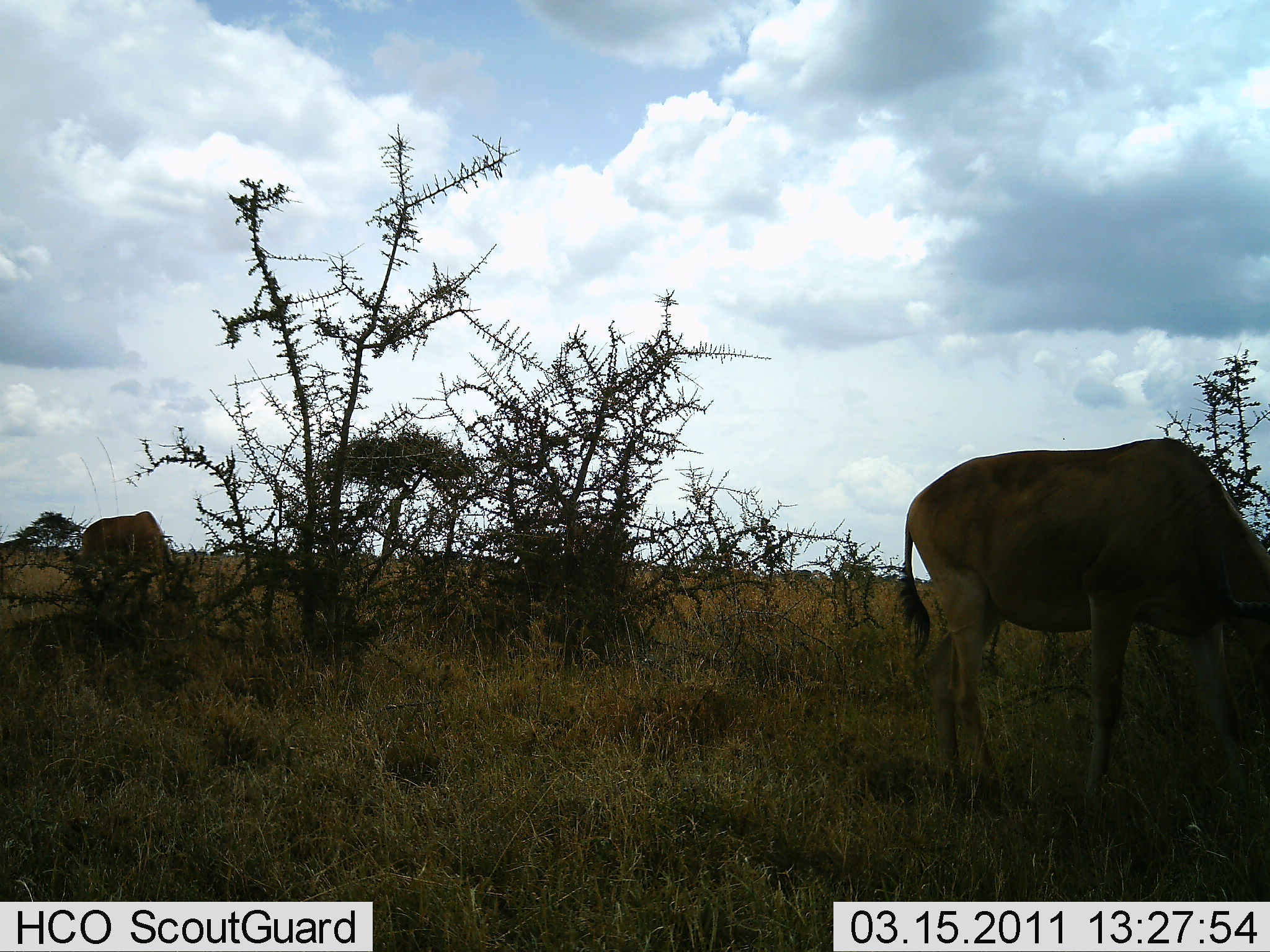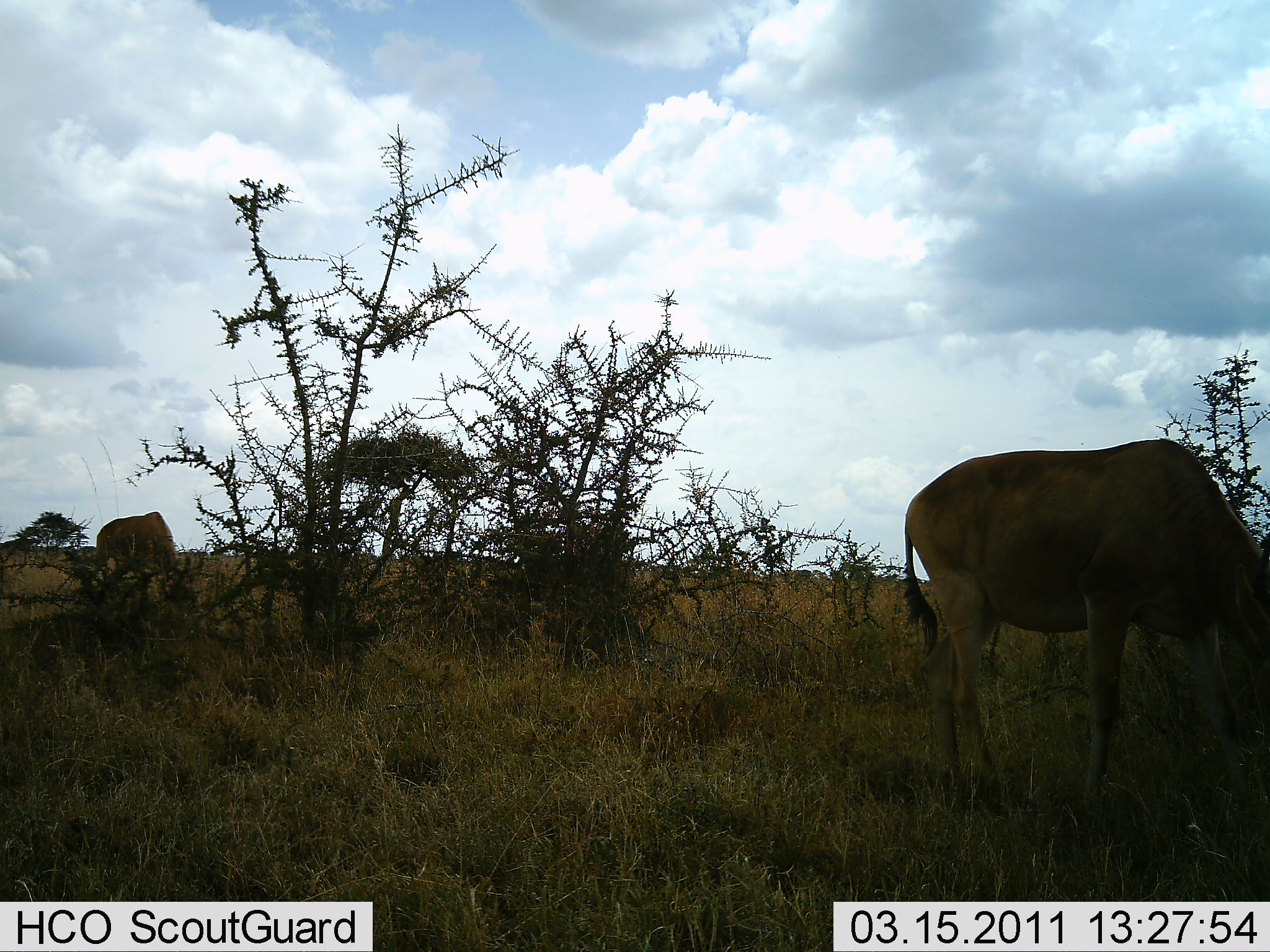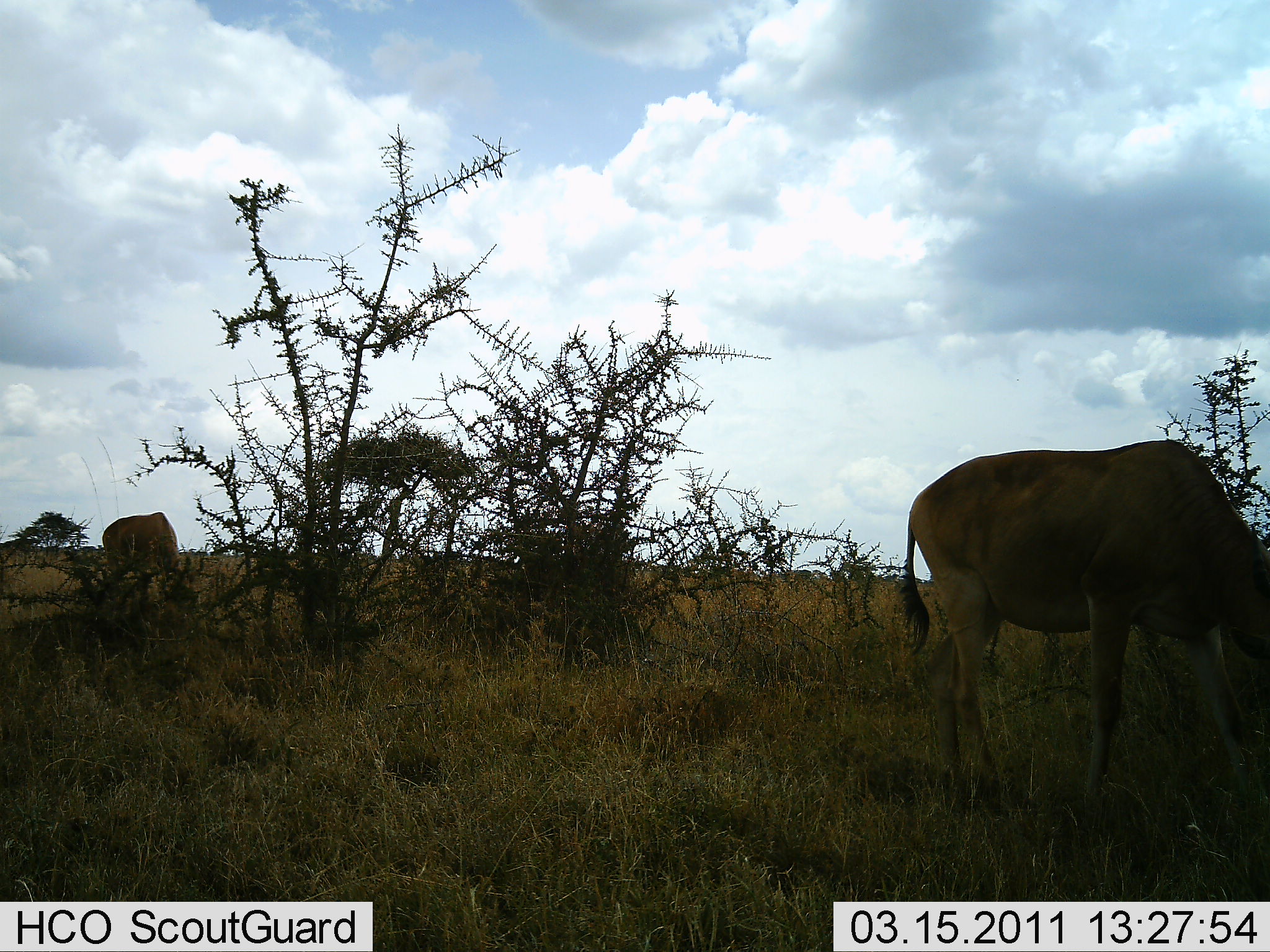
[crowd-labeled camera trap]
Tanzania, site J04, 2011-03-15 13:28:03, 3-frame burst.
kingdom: Animalia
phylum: Chordata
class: Mammalia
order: Artiodactyla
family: Bovidae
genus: Alcelaphus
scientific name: Alcelaphus buselaphus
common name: hartebeest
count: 2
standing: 43%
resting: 0%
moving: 0%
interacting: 0%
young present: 0%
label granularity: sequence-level